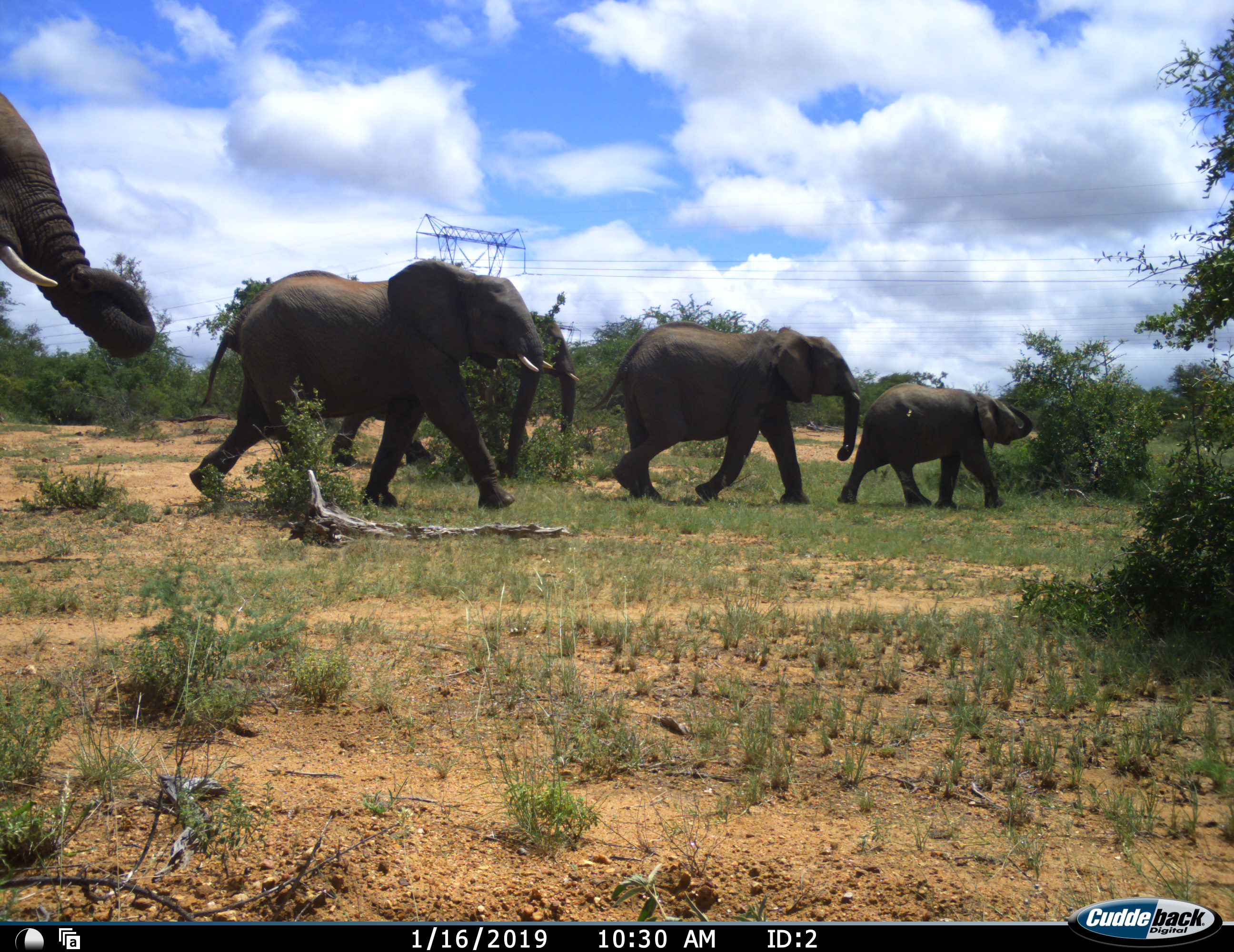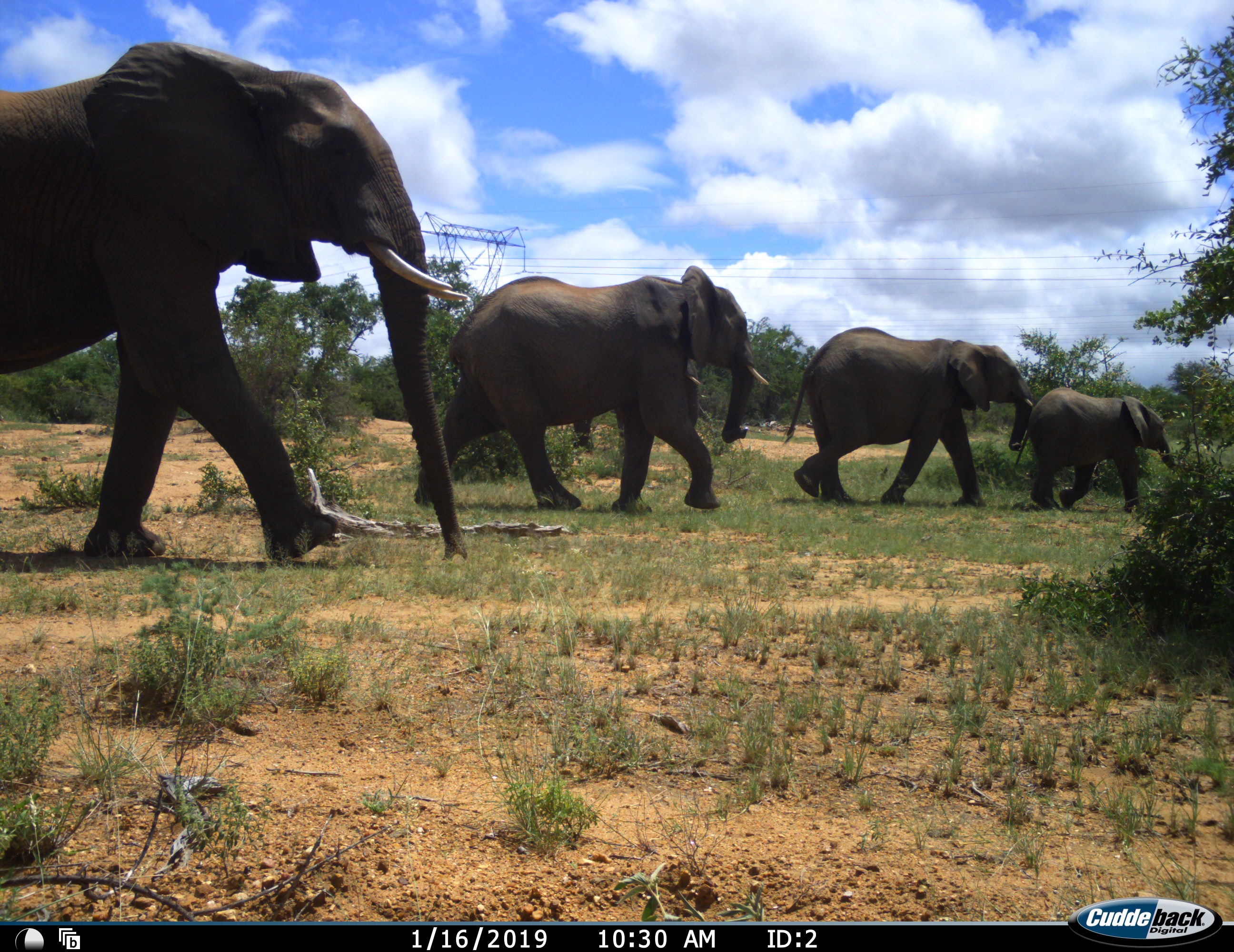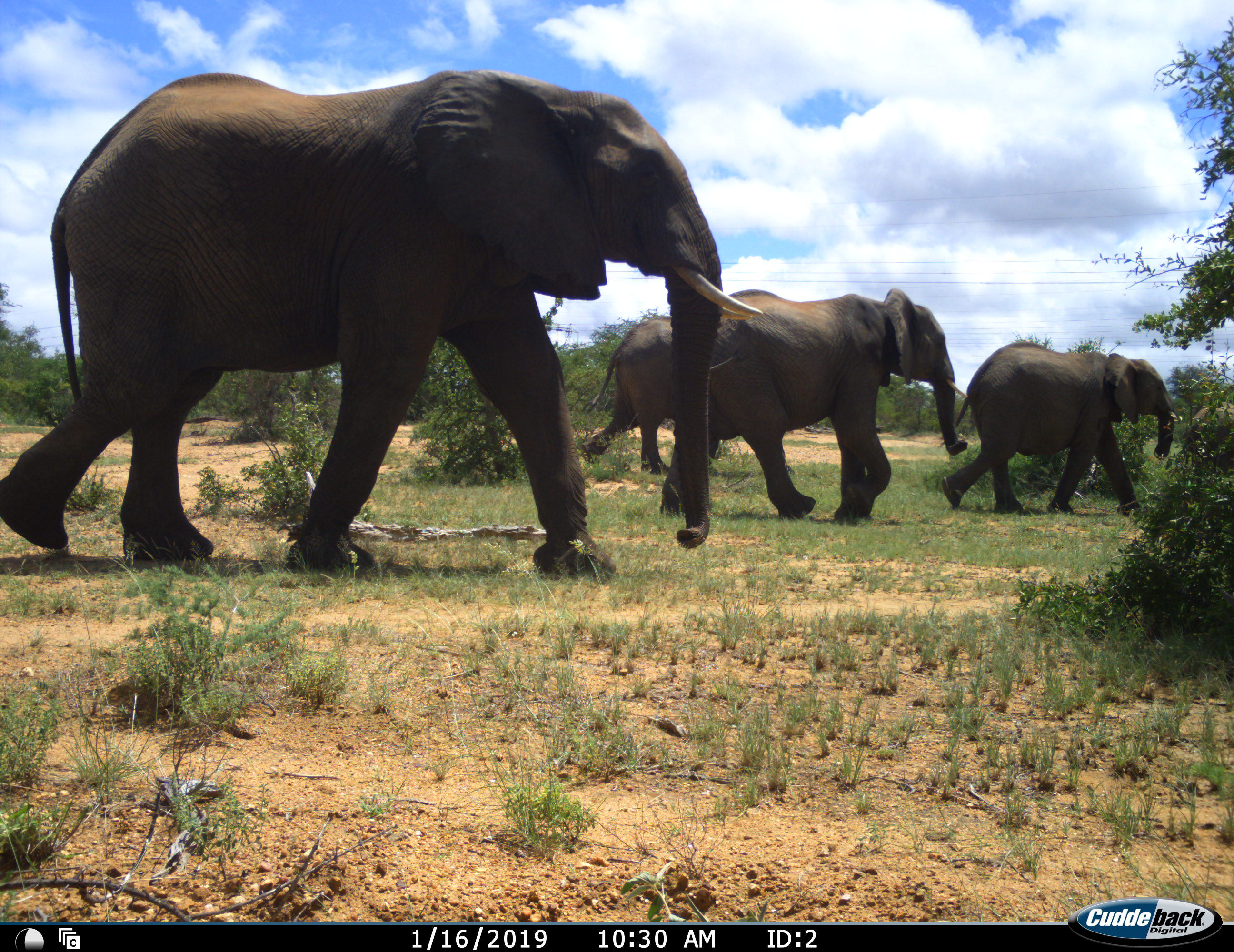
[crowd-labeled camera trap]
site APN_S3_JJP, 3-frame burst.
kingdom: Animalia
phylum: Chordata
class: Mammalia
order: Proboscidea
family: Elephantidae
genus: Loxodonta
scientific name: Loxodonta africana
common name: african bush elephant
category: elephant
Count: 5.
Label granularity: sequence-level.